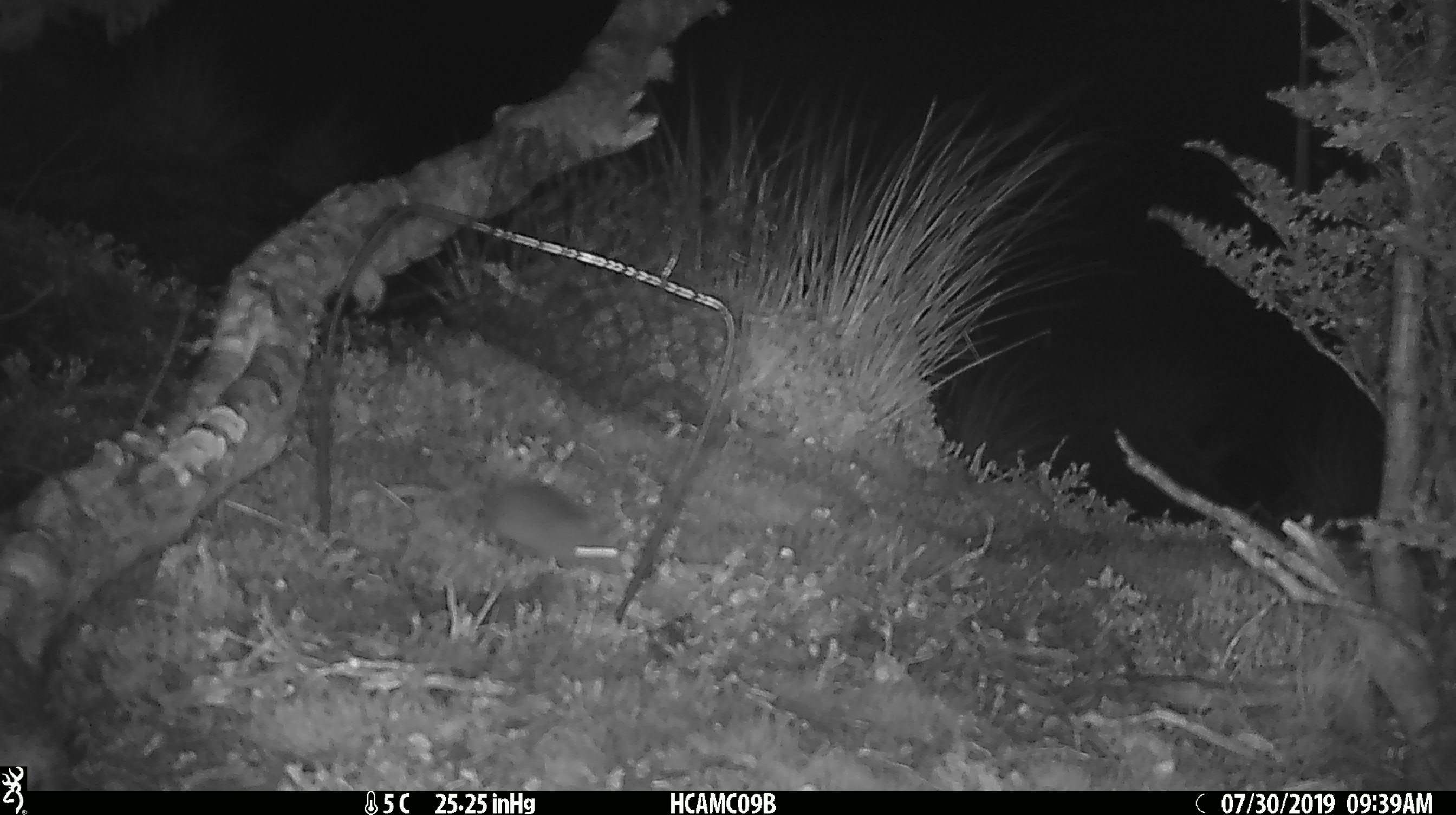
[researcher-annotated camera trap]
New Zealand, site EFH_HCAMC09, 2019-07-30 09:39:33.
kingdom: Animalia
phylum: Chordata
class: Mammalia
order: Rodentia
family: Muridae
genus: Mus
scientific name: Mus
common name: mouse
Mouse (Mus).